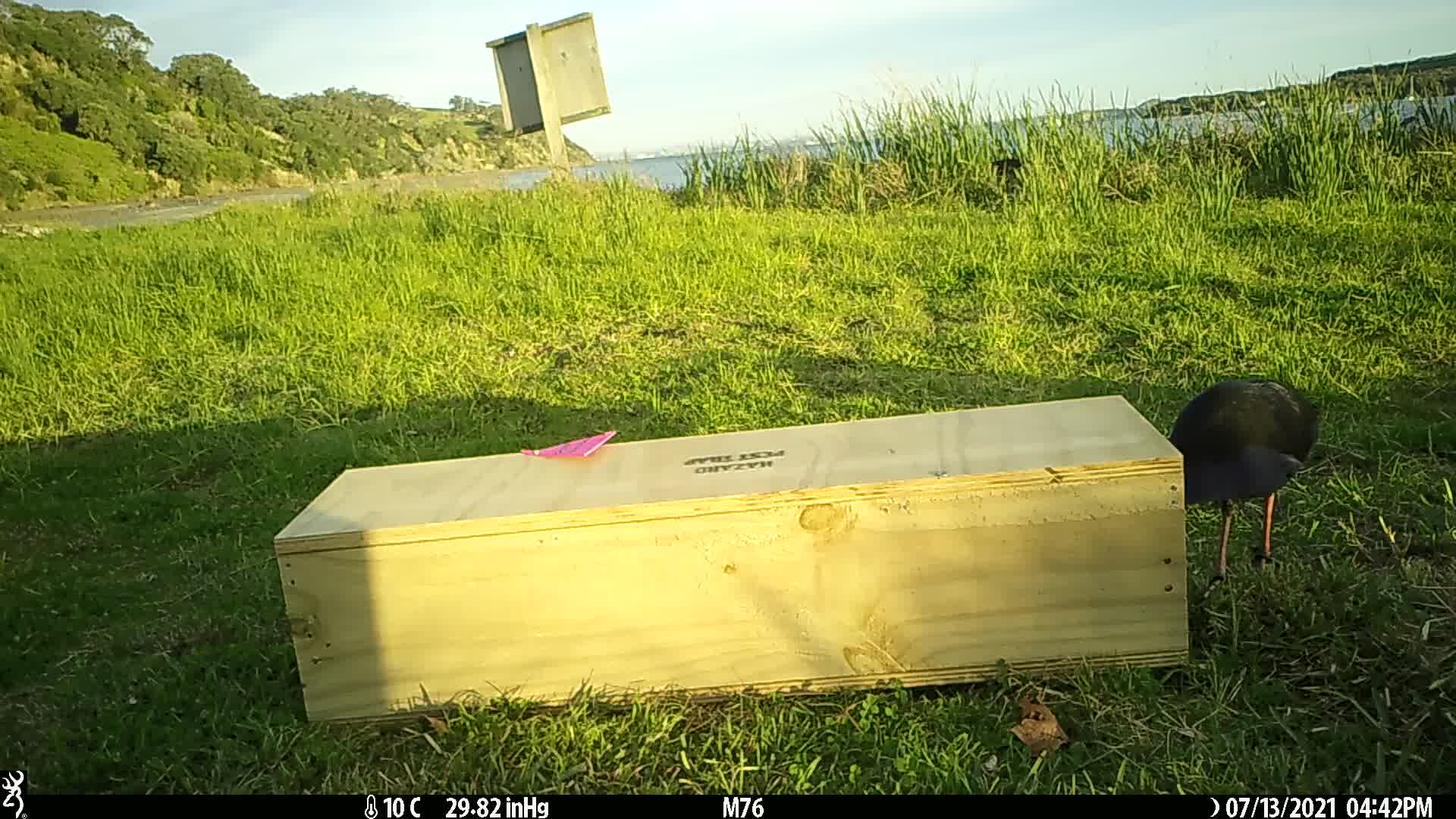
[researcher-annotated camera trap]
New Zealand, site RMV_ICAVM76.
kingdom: Animalia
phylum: Chordata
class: Aves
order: Gruiformes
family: Rallidae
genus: Porphyrio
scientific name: Porphyrio melanotus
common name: australasian swamphen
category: pukeko